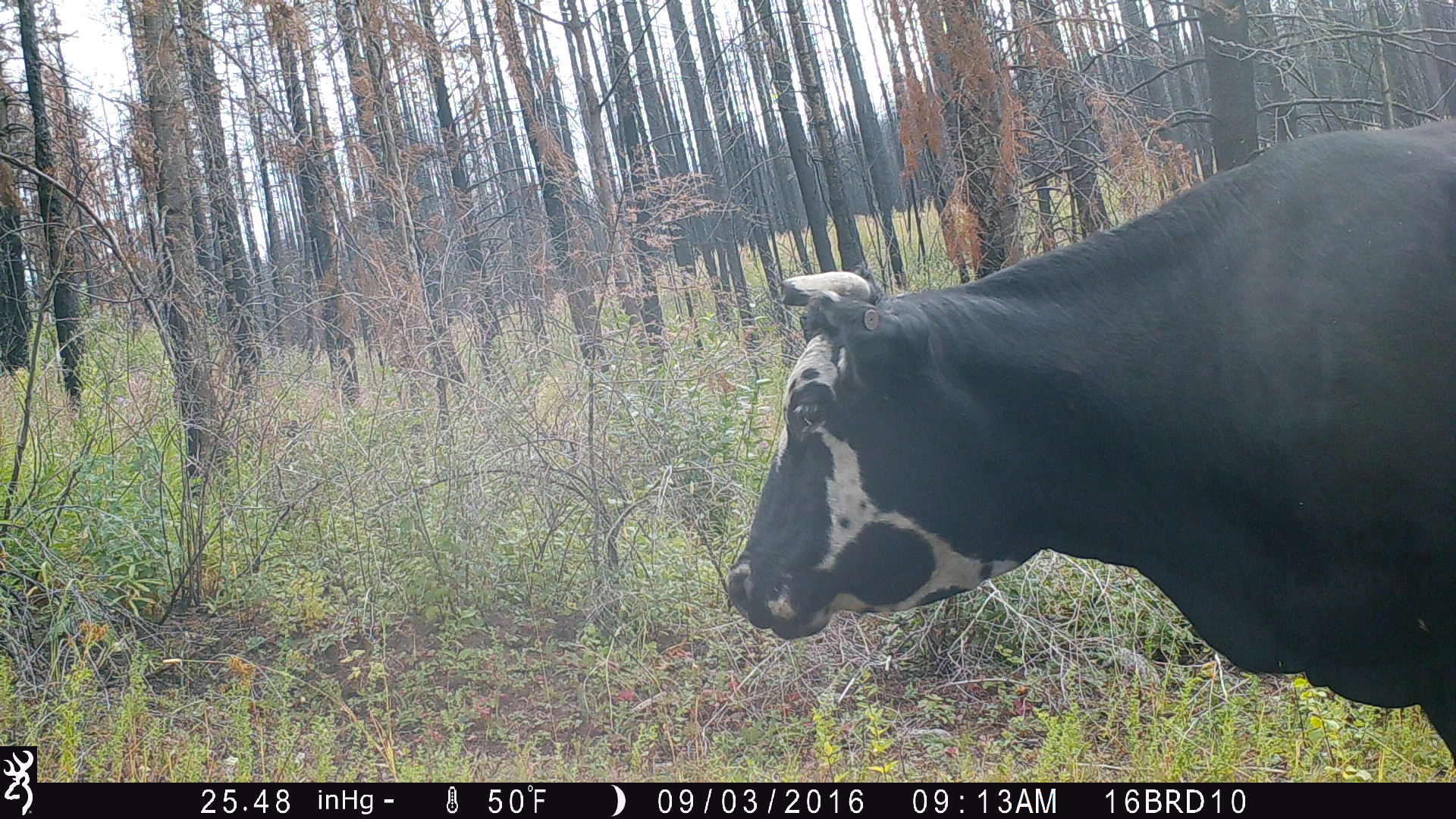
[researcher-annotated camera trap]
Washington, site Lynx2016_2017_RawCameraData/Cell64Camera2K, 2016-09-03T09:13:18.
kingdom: Animalia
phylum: Chordata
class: Mammalia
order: Artiodactyla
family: Bovidae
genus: Bos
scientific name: Bos taurus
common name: domestic cattle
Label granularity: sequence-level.